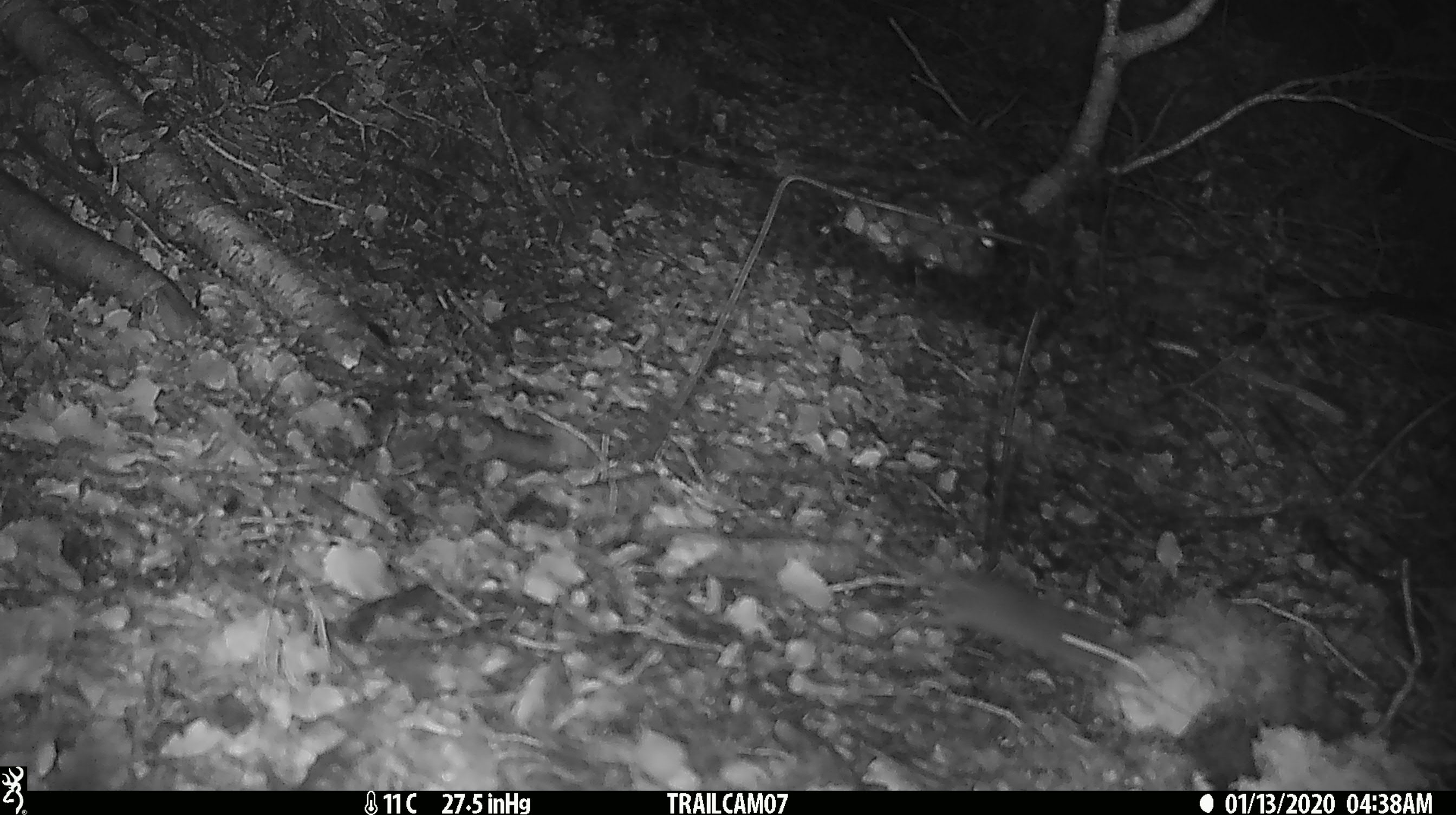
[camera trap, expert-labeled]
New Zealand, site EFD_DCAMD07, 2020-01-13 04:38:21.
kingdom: Animalia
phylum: Chordata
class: Mammalia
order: Rodentia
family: Muridae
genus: Mus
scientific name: Mus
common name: mouse